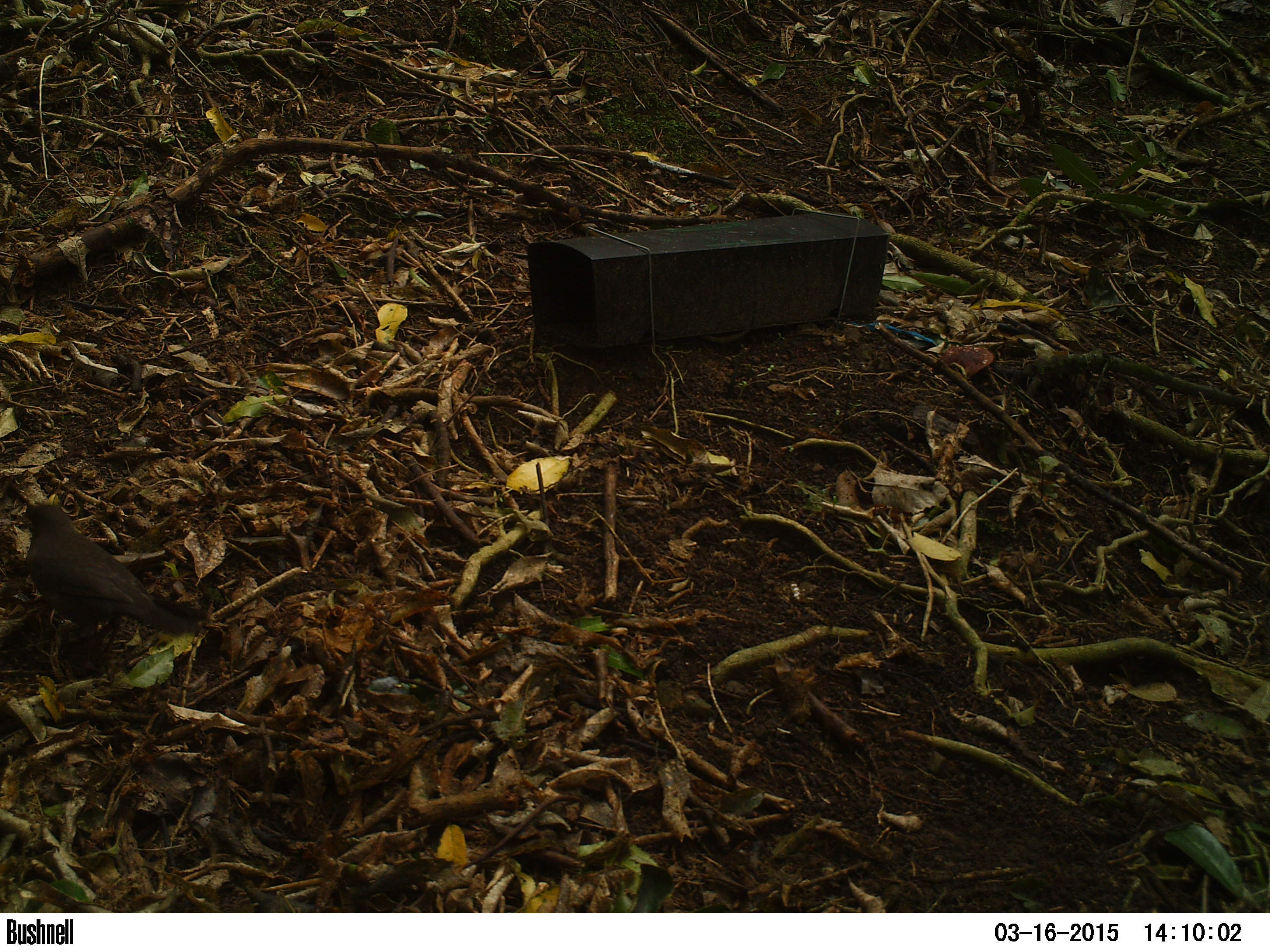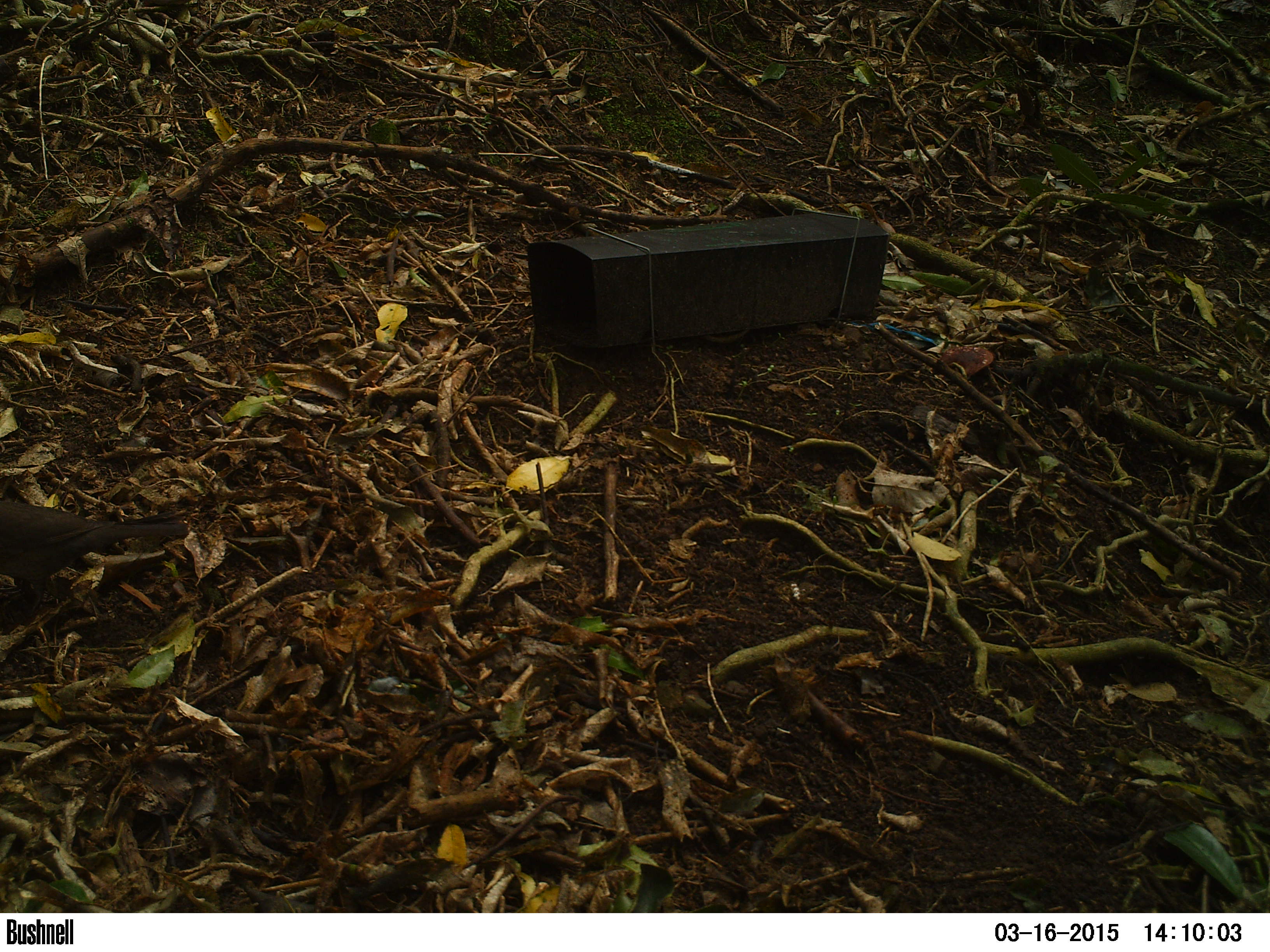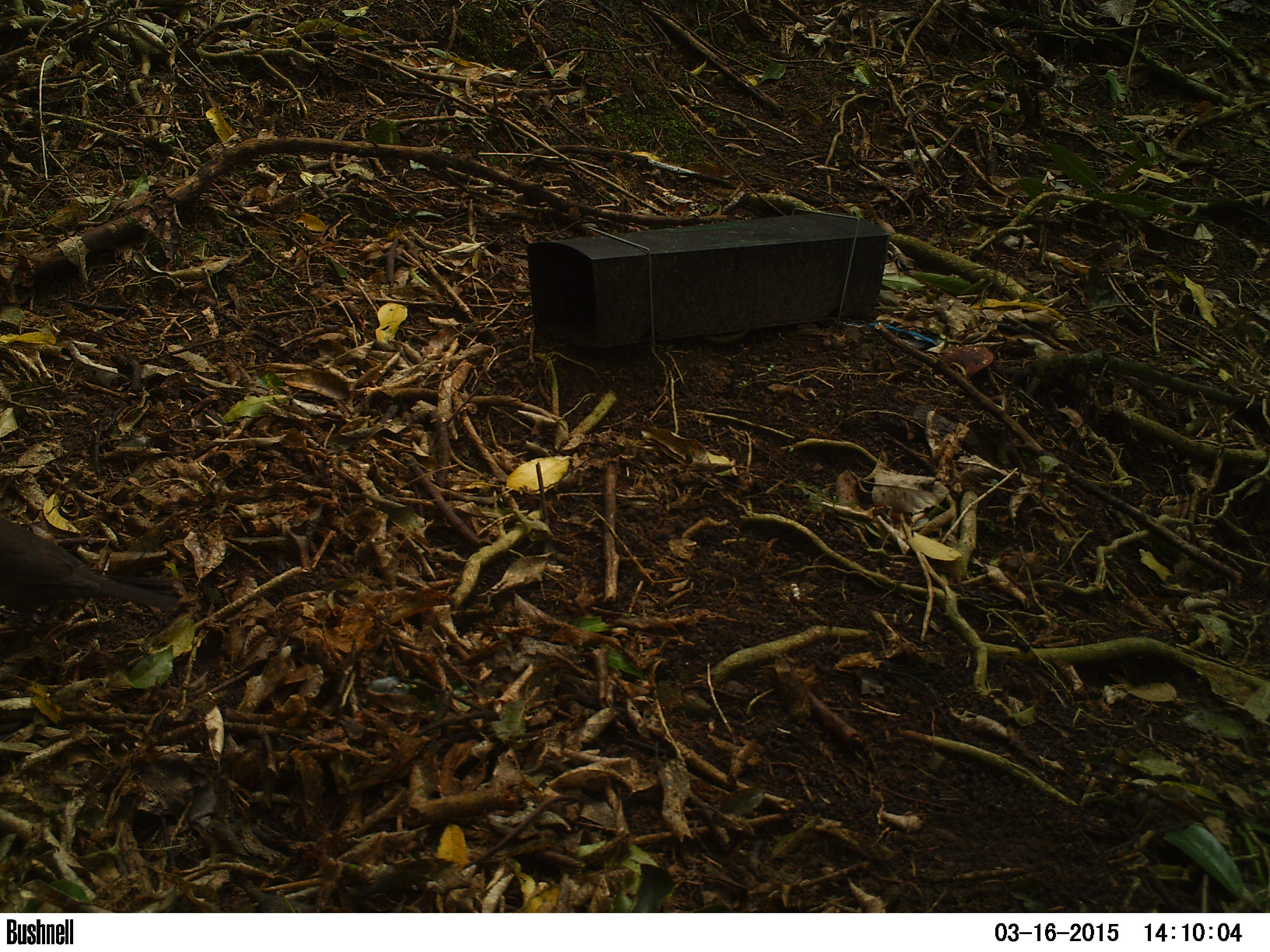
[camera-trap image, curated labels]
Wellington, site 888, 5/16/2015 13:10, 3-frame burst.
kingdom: Animalia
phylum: Chordata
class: Aves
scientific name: Aves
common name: bird